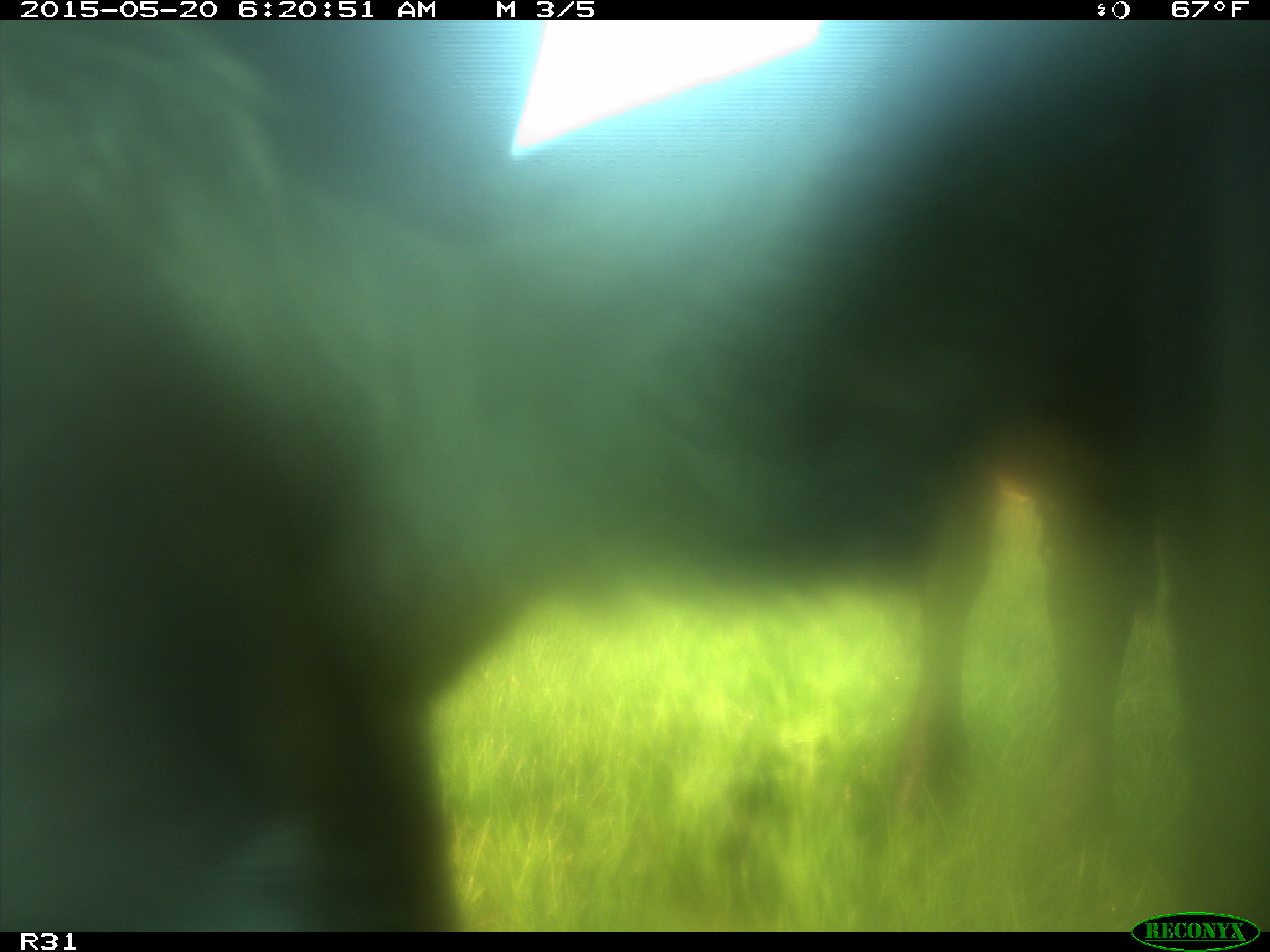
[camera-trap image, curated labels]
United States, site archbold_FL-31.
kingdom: Animalia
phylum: Chordata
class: Mammalia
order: Artiodactyla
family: Bovidae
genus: Bos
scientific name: Bos taurus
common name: domestic cow